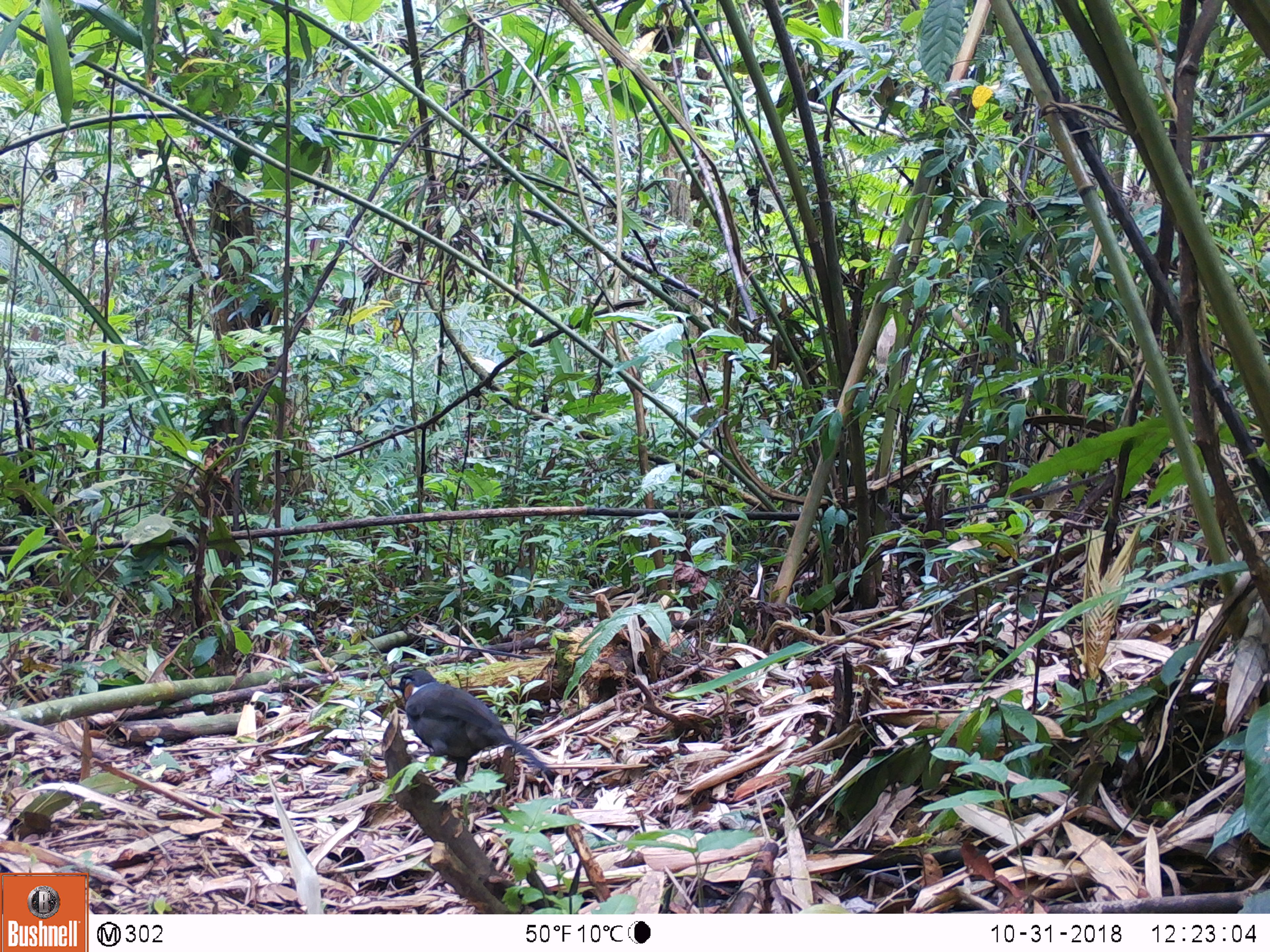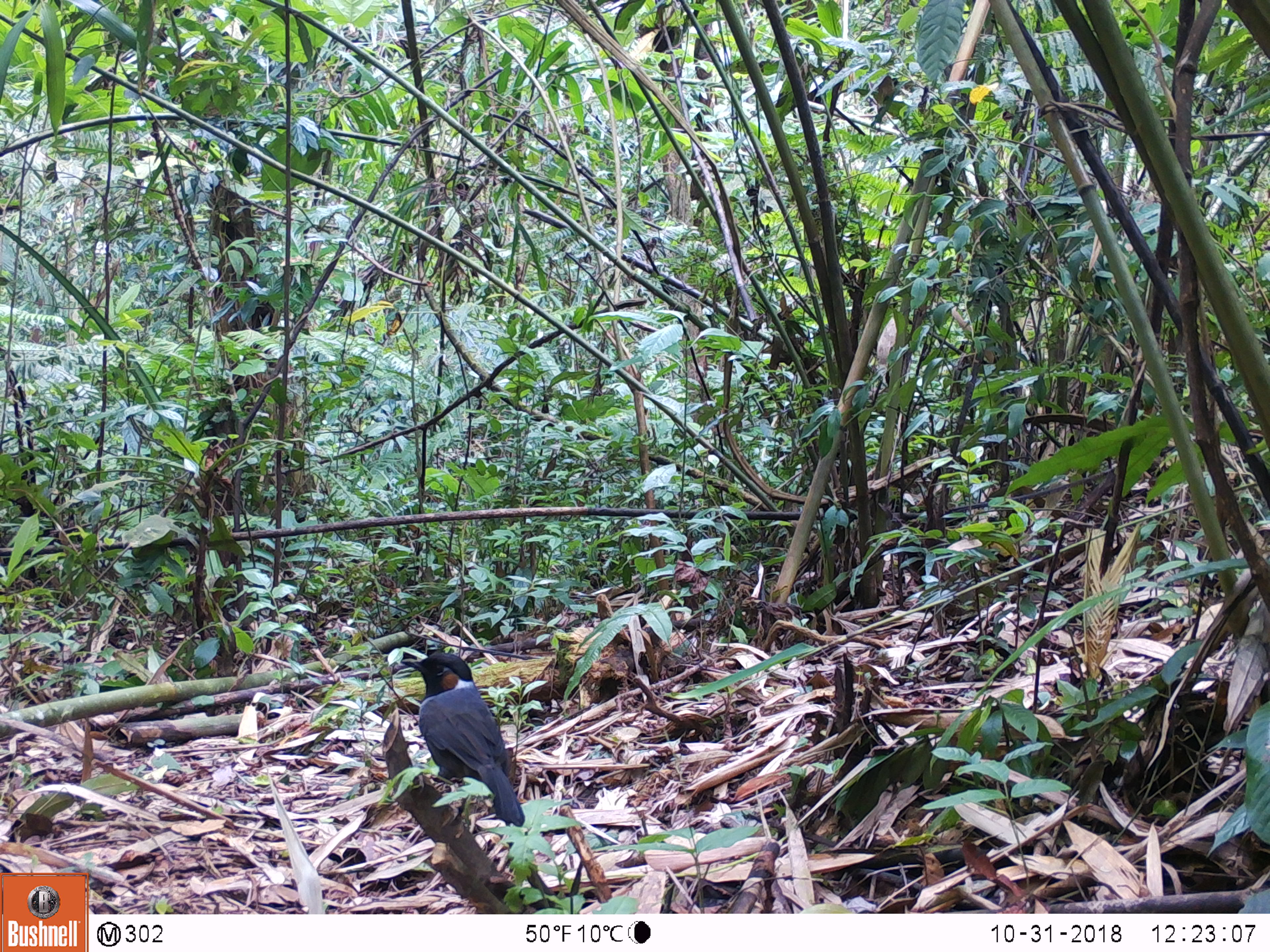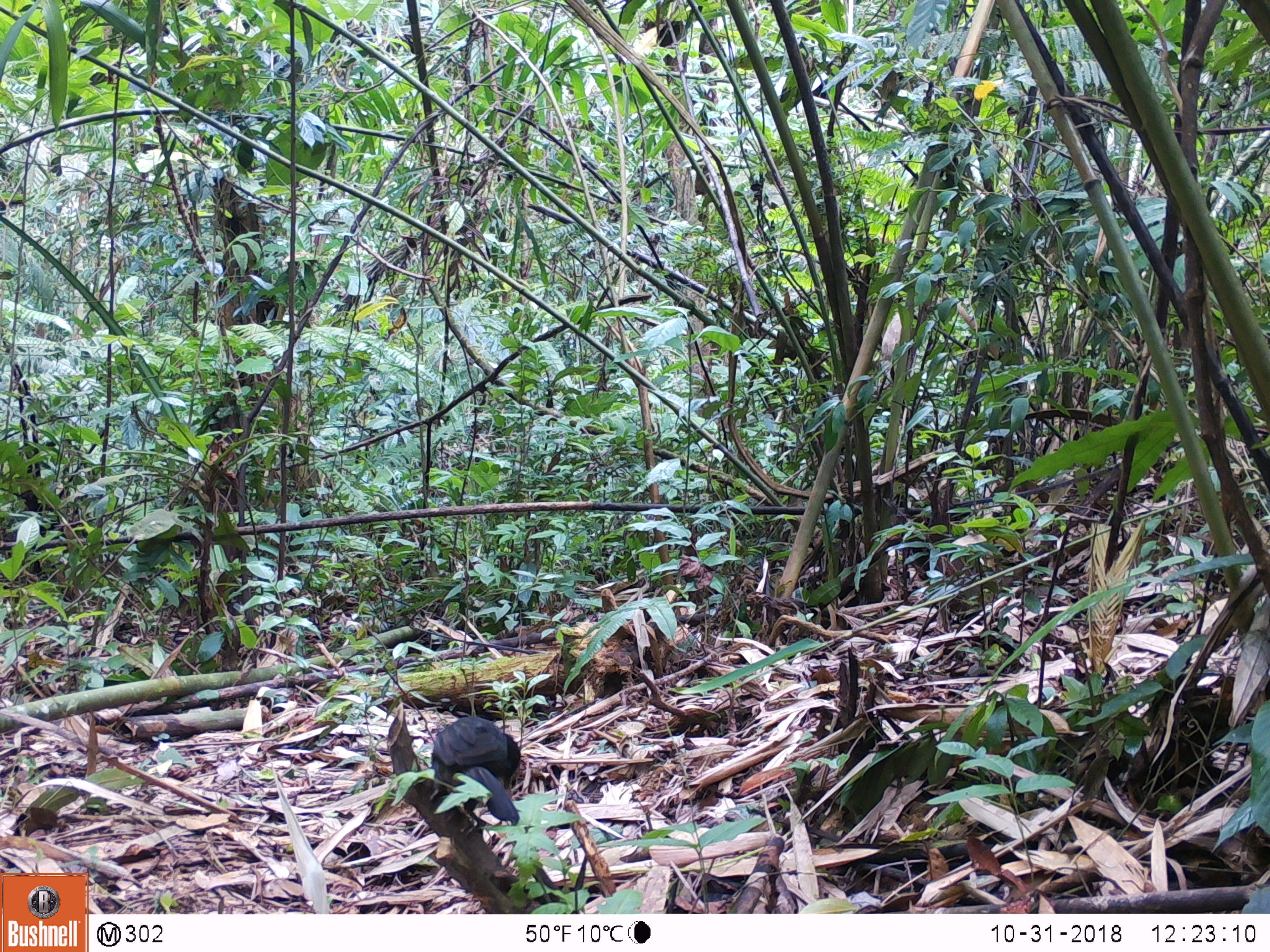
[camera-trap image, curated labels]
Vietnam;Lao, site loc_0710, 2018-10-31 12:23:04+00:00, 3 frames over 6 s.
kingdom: Animalia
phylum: Chordata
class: Aves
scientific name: Aves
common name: bird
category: unidentified bird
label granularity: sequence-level